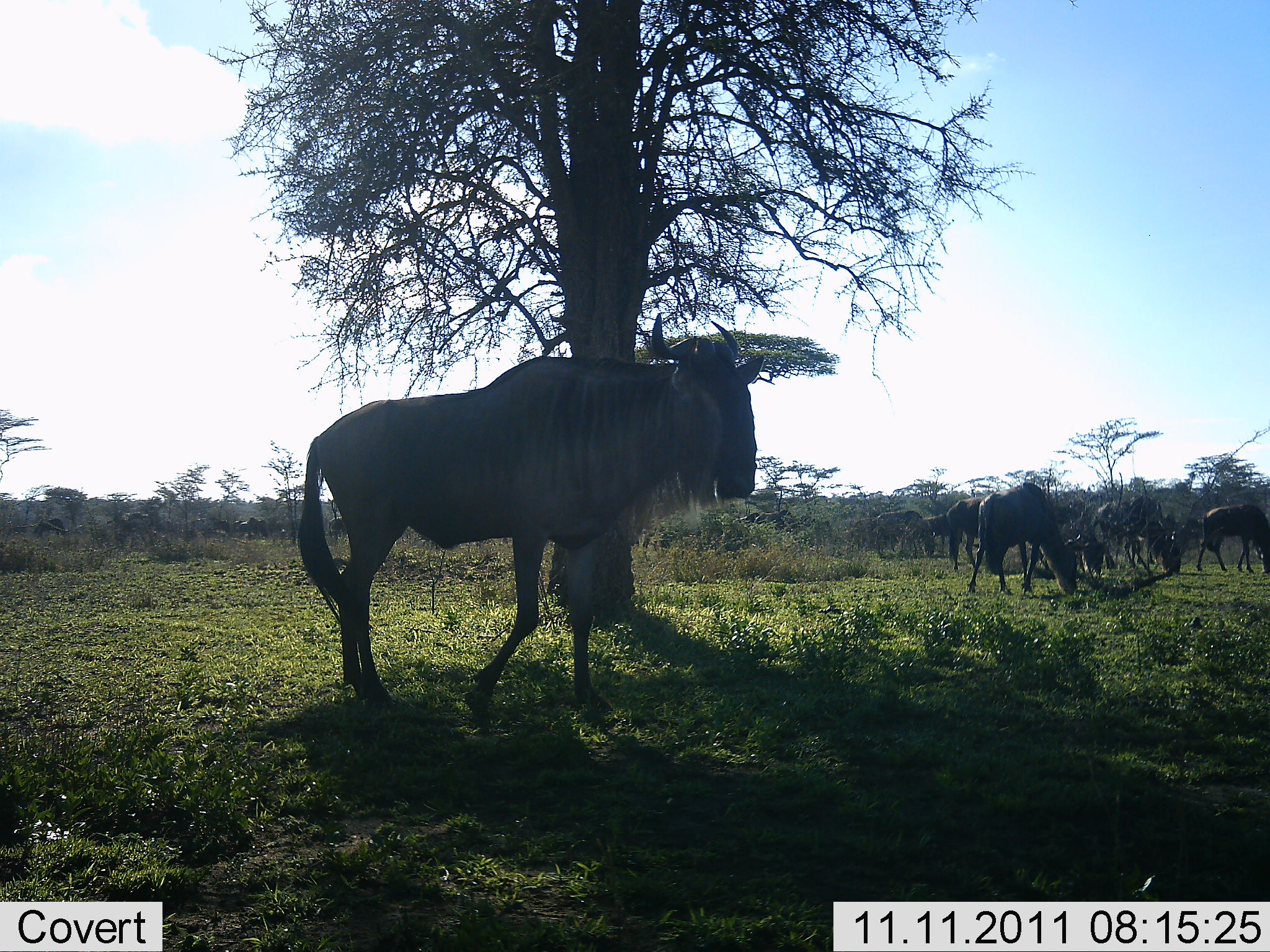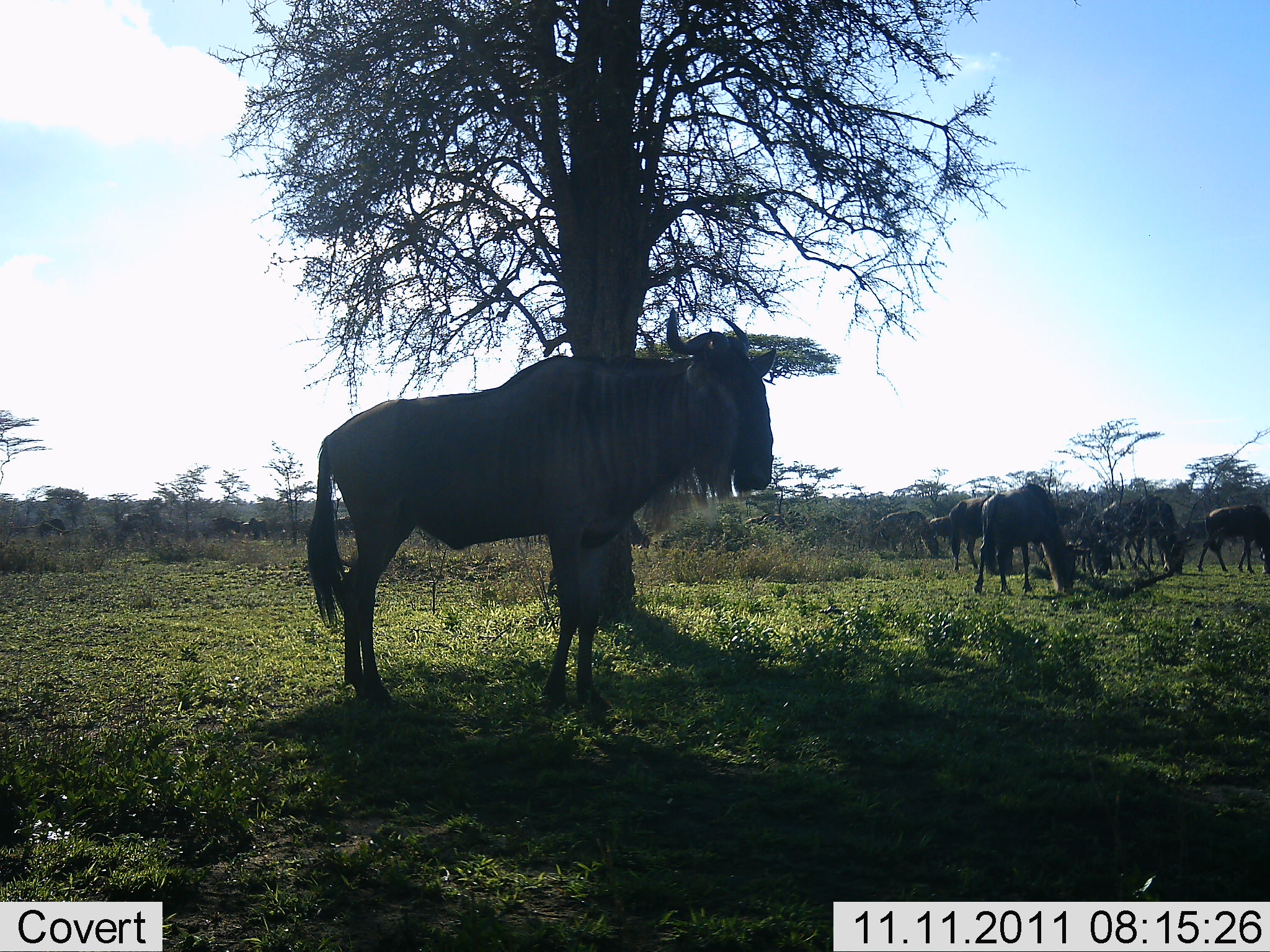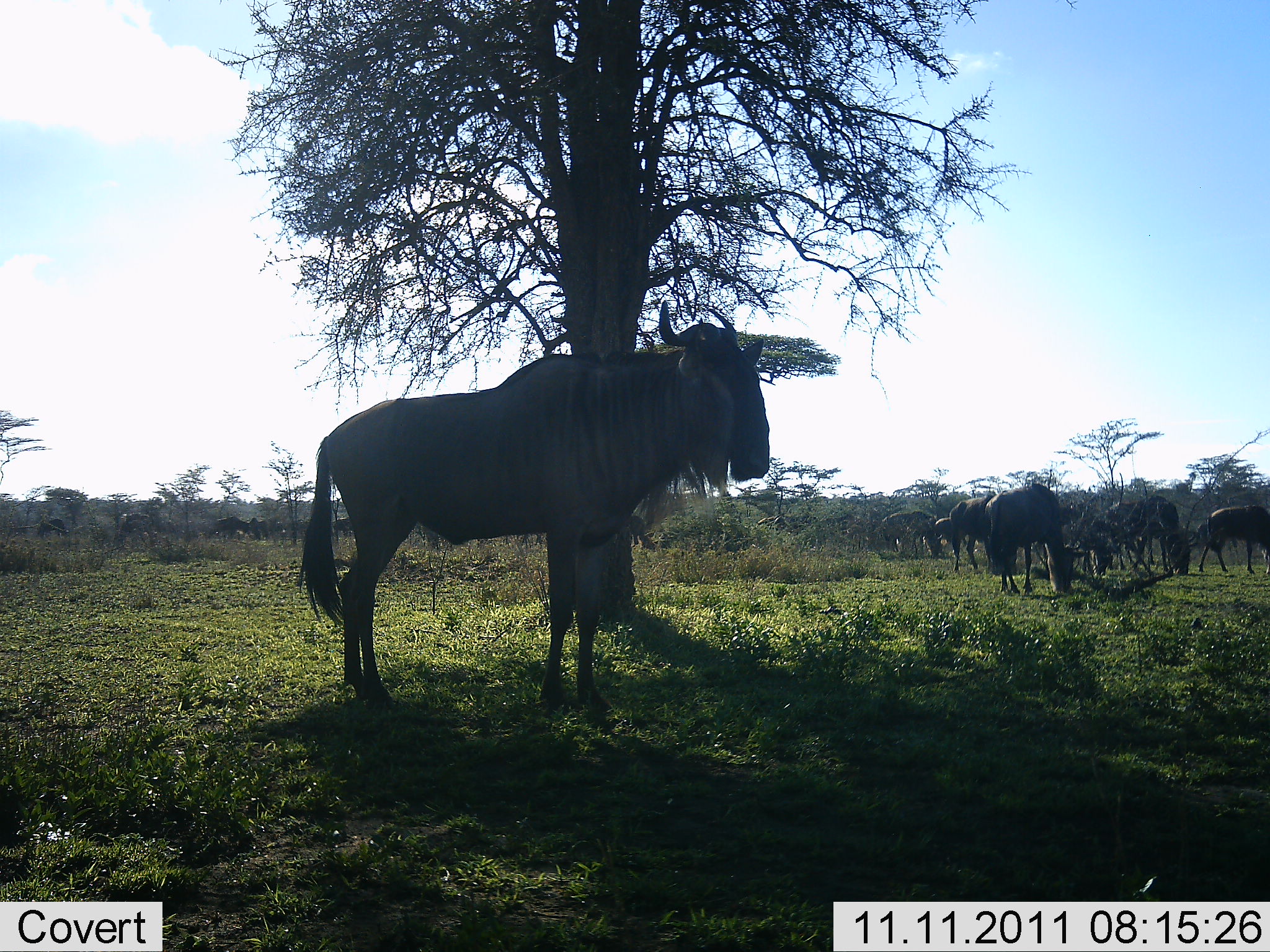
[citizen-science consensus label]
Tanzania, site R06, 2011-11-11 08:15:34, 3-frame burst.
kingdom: Animalia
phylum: Chordata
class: Mammalia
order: Artiodactyla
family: Bovidae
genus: Connochaetes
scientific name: Connochaetes taurinus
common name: blue wildebeest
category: wildebeest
Wildebeest (blue wildebeest) (Connochaetes taurinus), count 11-50. Behavior (volunteer vote fractions): standing 90%, resting 0%, moving 20%, interacting 0%. Young present (vote fraction): 0%. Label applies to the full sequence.